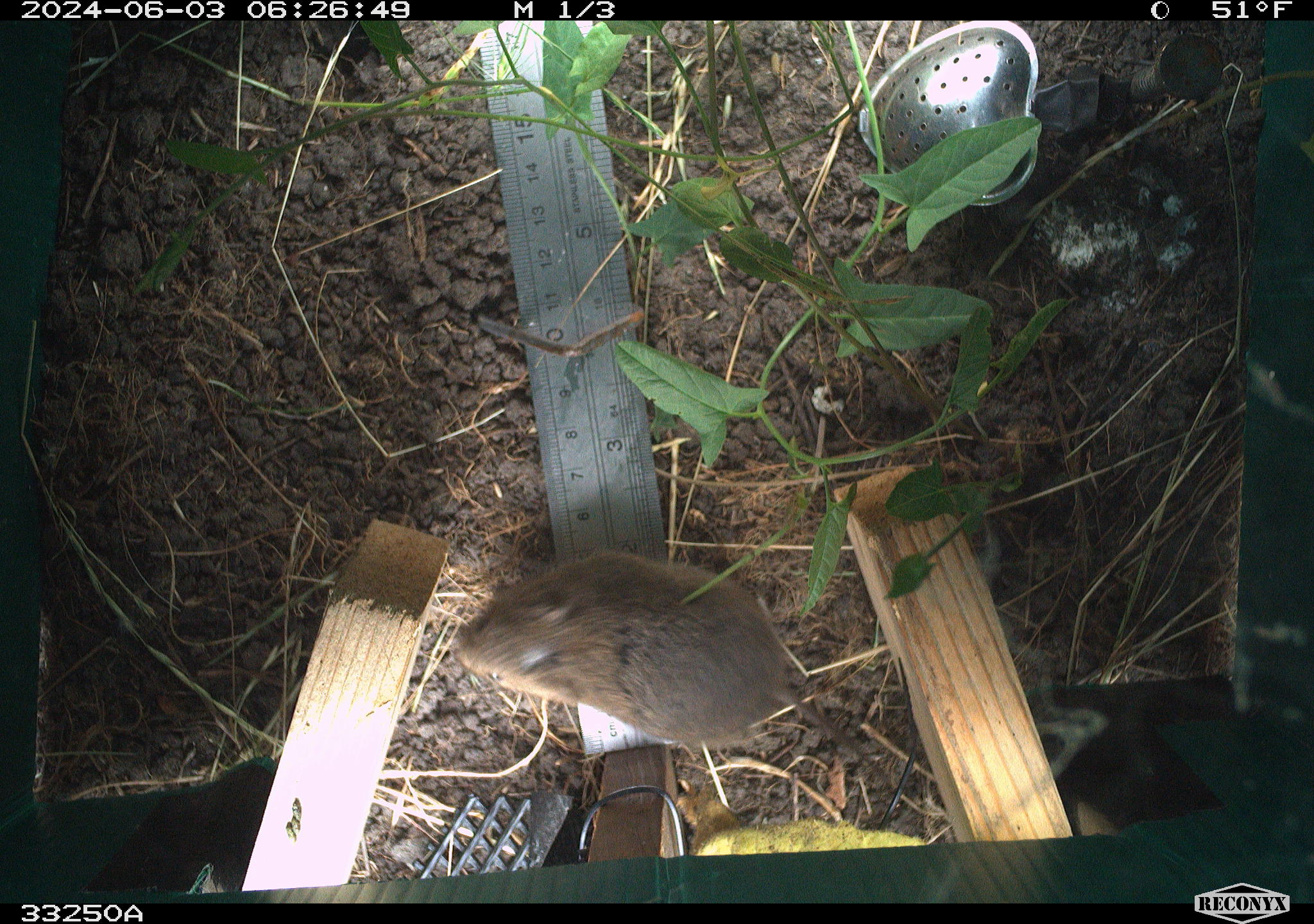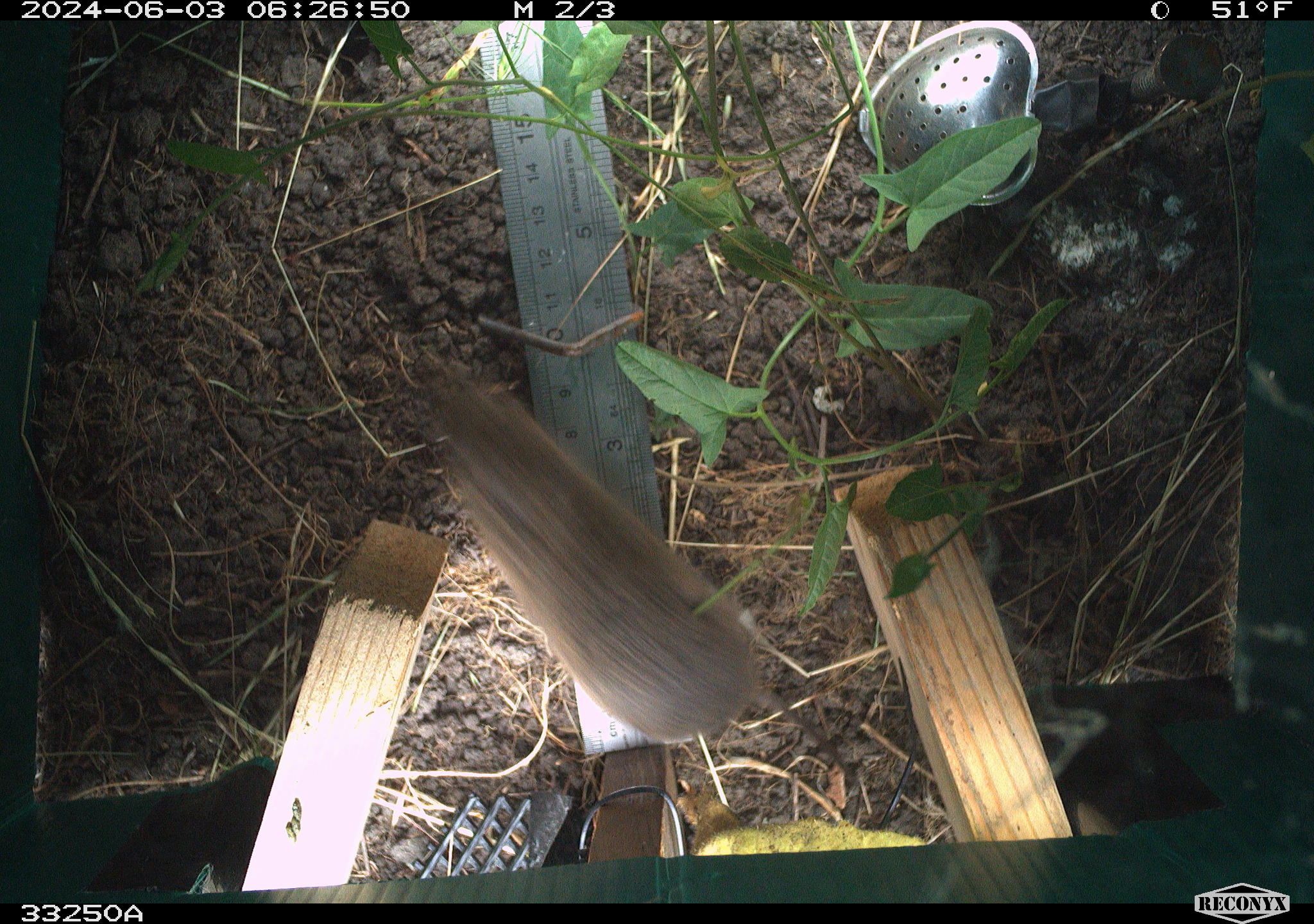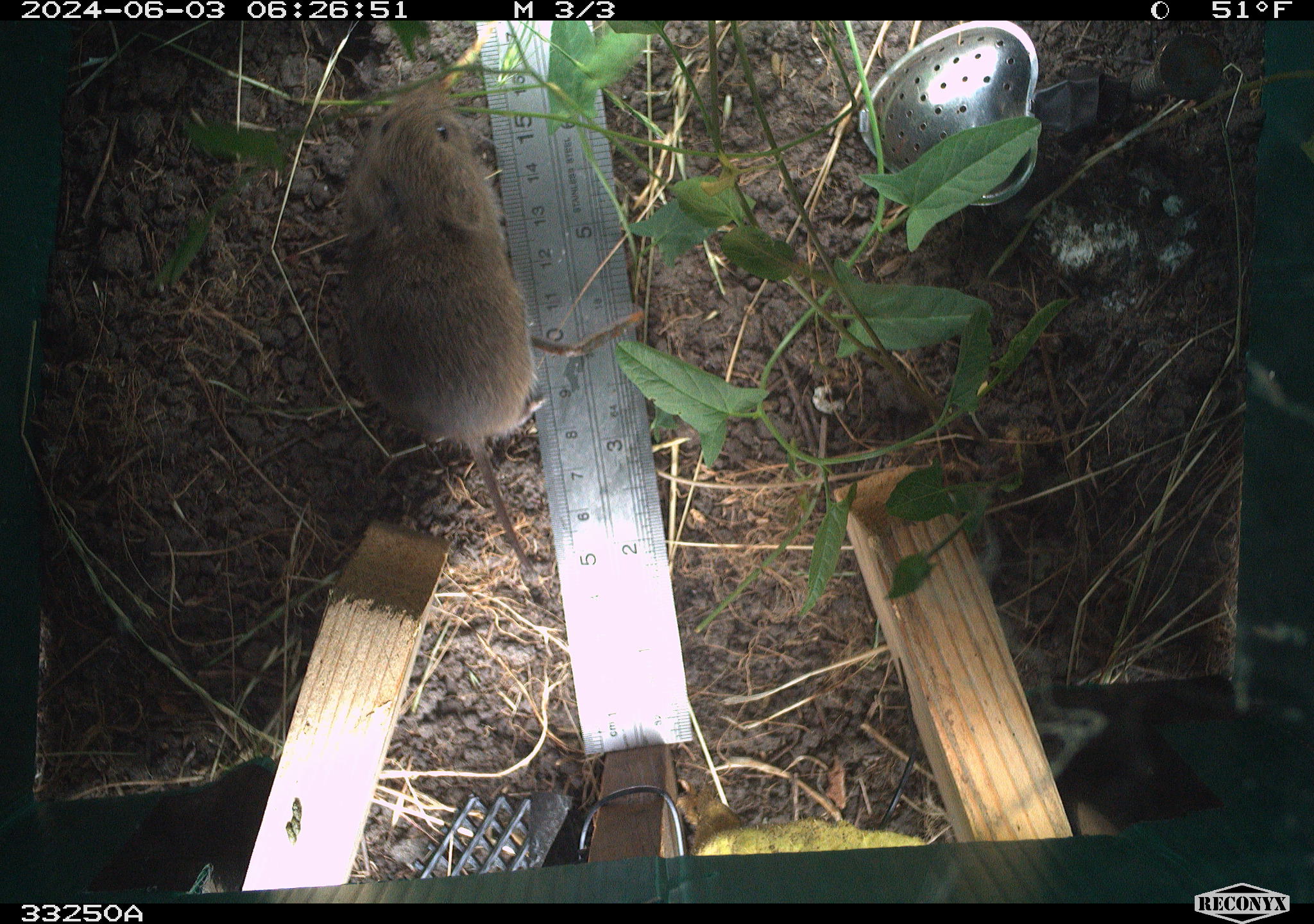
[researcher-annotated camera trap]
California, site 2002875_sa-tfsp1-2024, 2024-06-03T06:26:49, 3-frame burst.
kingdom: Animalia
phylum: Chordata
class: Mammalia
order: Rodentia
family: Cricetidae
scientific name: Arvicolinae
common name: voles, lemmings, and muskrats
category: arvicolinae subfamily